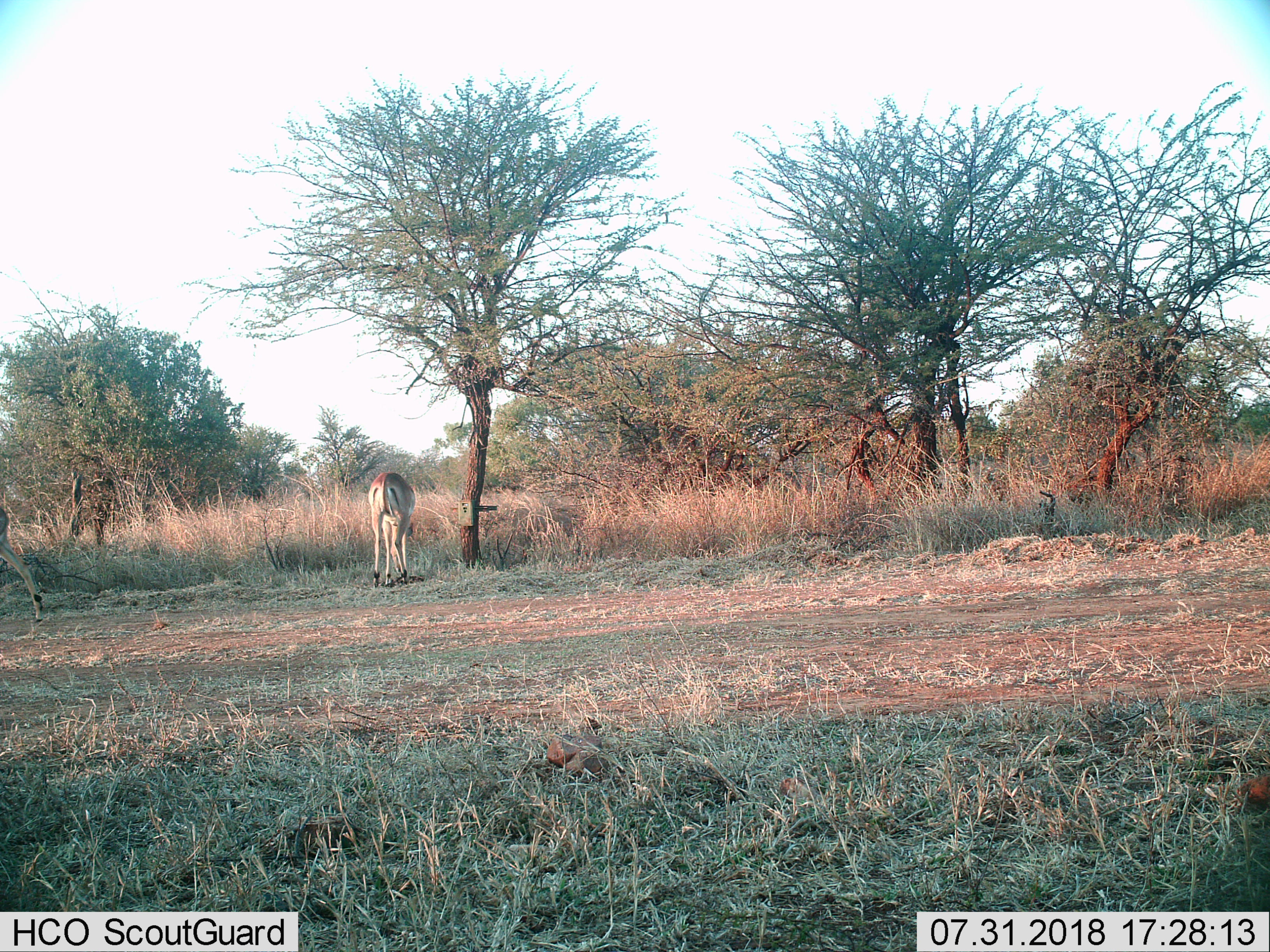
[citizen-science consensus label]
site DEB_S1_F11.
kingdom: Animalia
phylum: Chordata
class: Mammalia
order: Artiodactyla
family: Bovidae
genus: Aepyceros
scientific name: Aepyceros melampus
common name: impala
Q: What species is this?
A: Impala (Aepyceros melampus).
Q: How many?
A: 1.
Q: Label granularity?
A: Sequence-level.